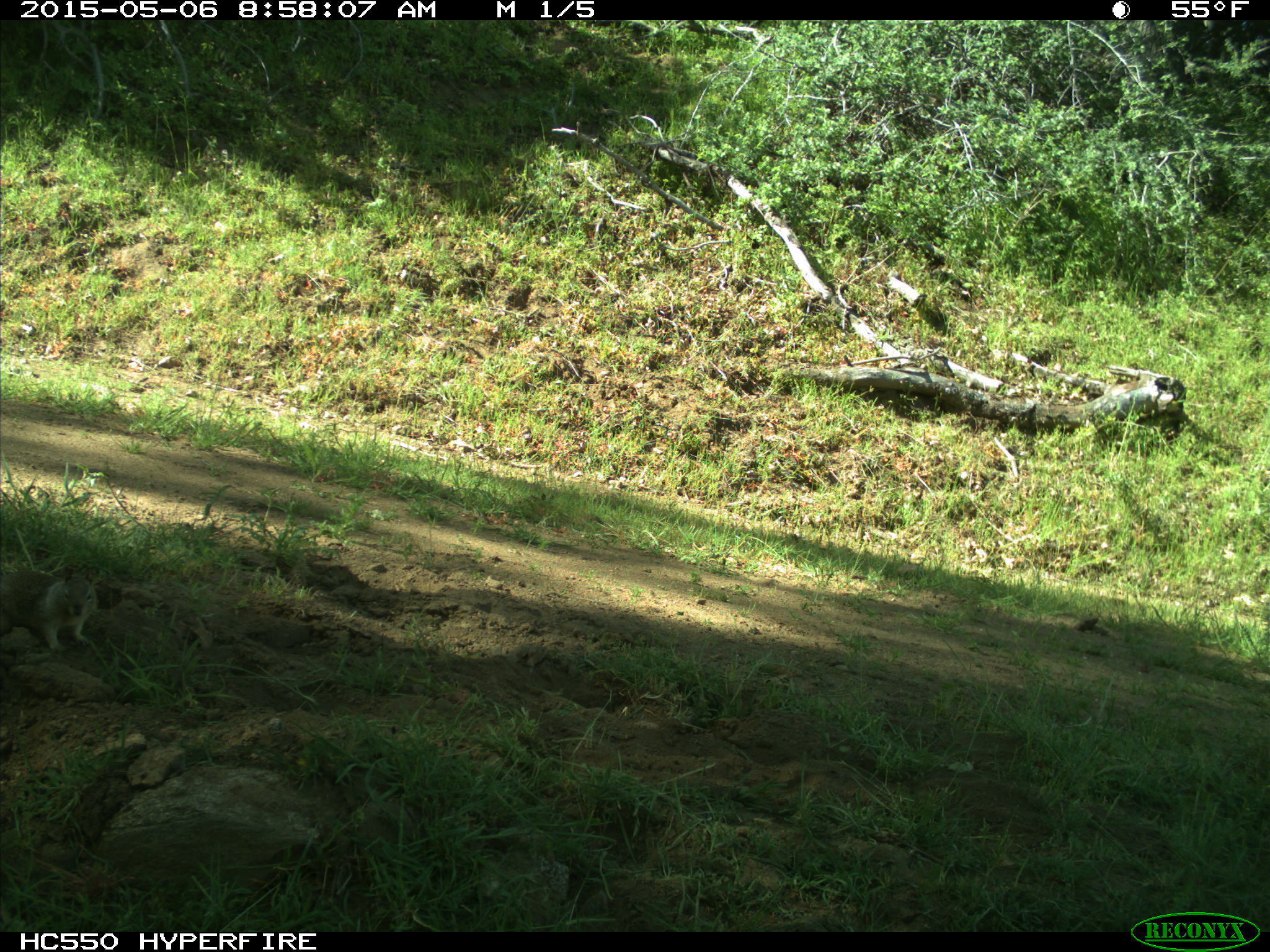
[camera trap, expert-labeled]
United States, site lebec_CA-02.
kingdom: Animalia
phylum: Chordata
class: Mammalia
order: Rodentia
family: Sciuridae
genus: Otospermophilus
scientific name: Otospermophilus beecheyi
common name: california ground squirrel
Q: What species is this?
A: Otospermophilus beecheyi (california ground squirrel).